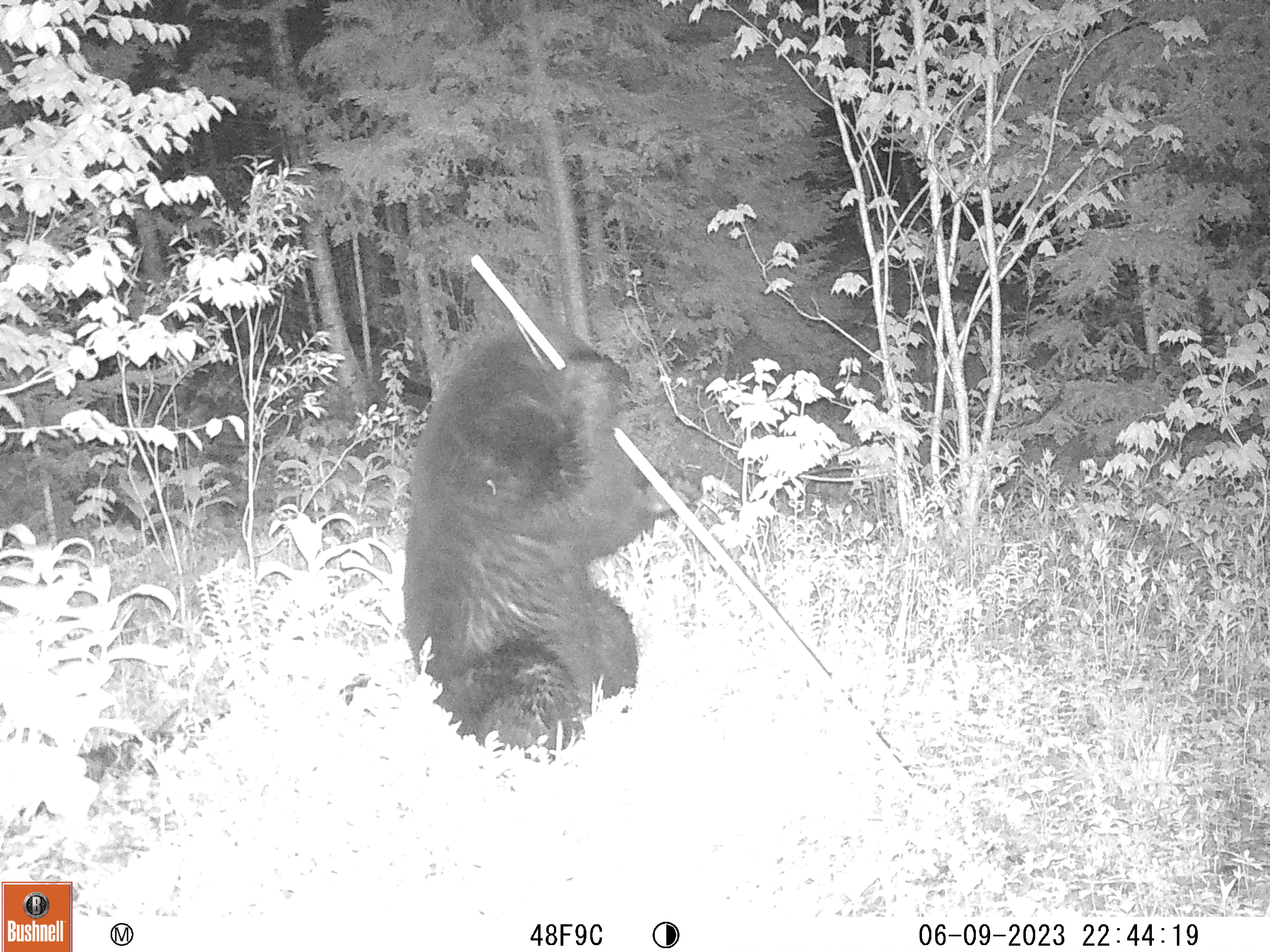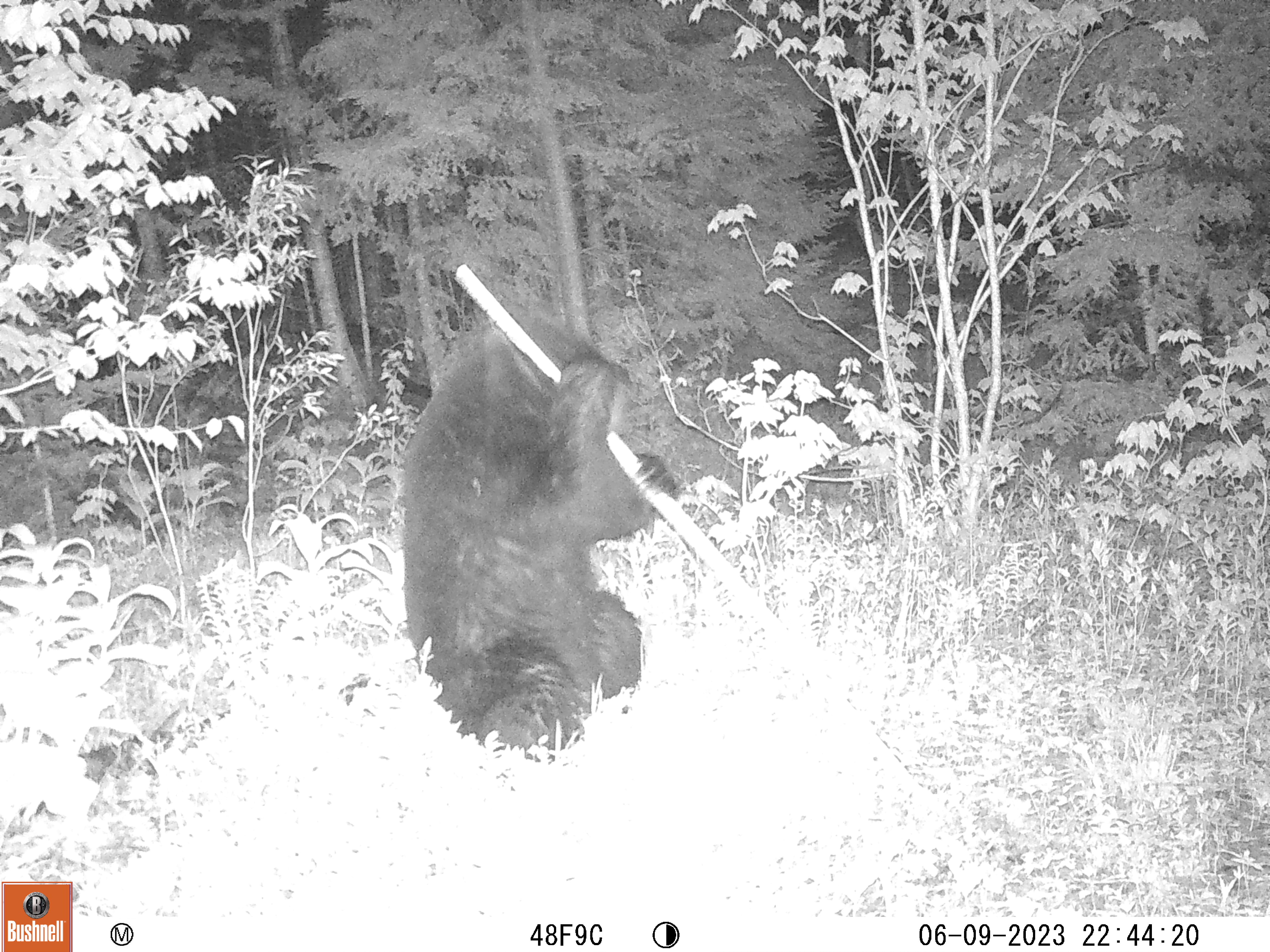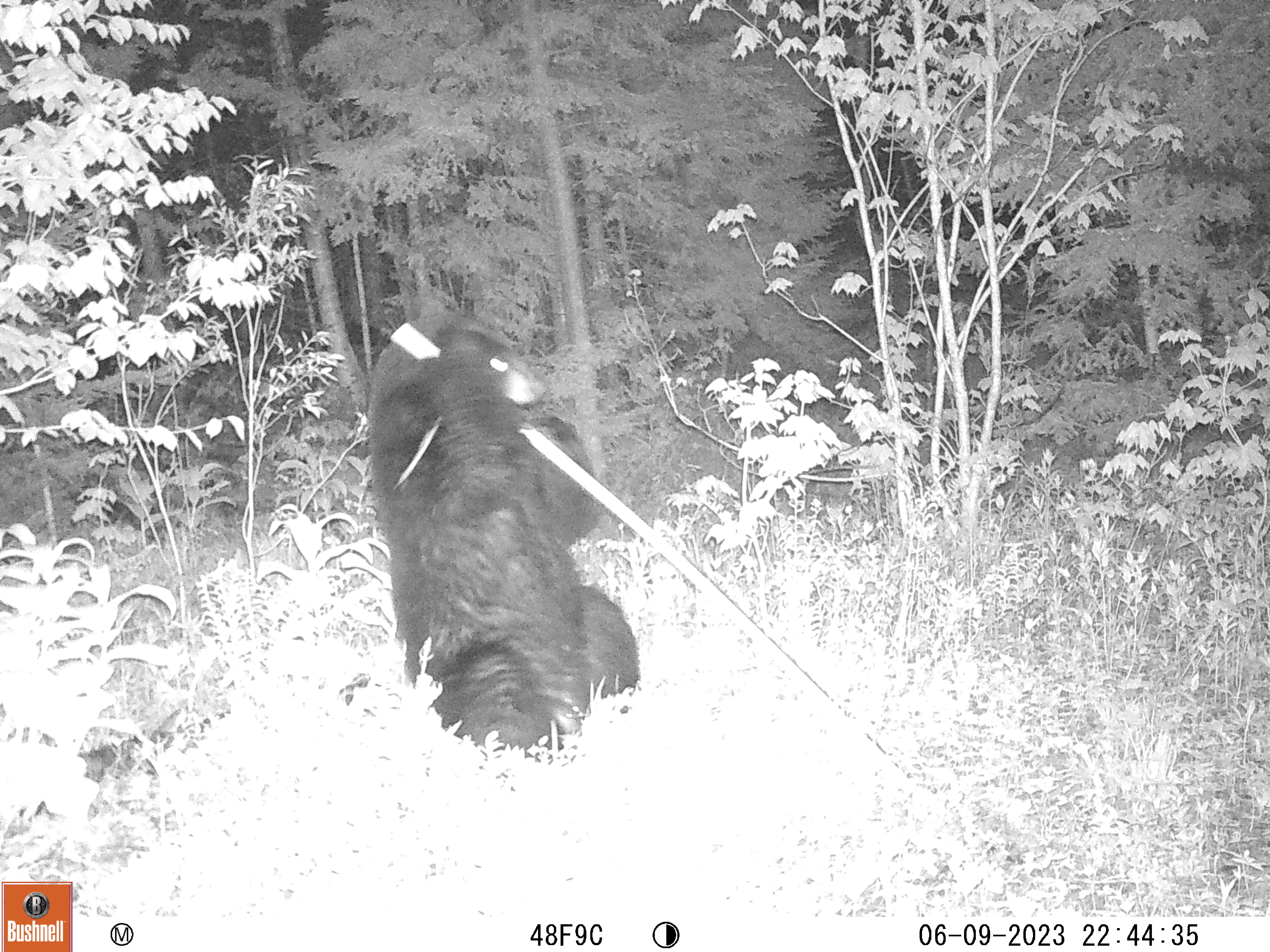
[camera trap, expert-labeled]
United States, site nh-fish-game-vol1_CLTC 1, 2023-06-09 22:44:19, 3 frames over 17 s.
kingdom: Animalia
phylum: Chordata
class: Mammalia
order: Carnivora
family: Ursidae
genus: Ursus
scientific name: Ursus americanus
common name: black bear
Black bear (Ursus americanus).